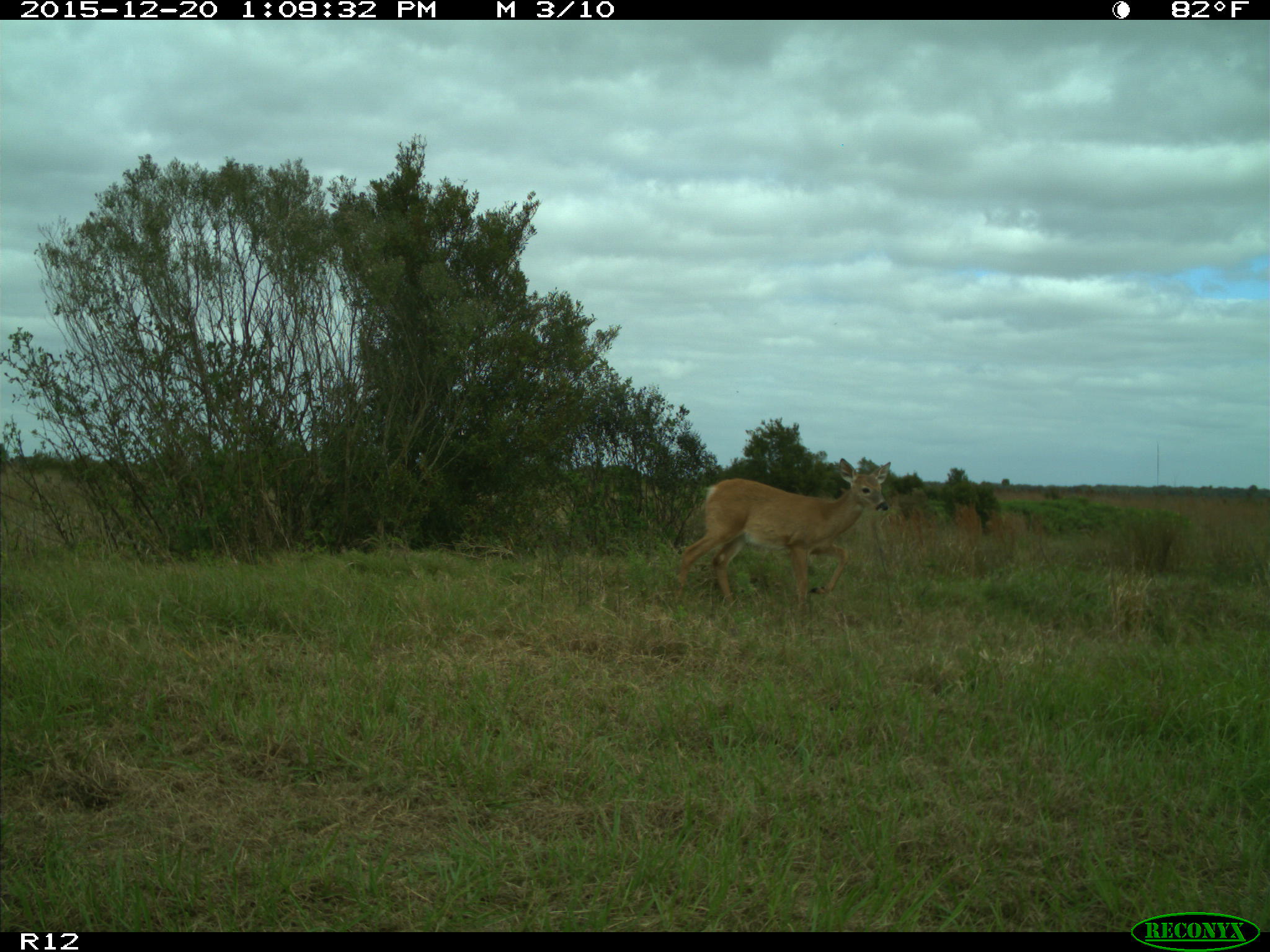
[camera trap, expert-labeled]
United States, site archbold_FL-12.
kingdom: Animalia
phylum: Chordata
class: Mammalia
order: Artiodactyla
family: Cervidae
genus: Odocoileus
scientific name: Odocoileus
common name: deer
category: unidentified deer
Unidentified deer (deer) (Odocoileus).